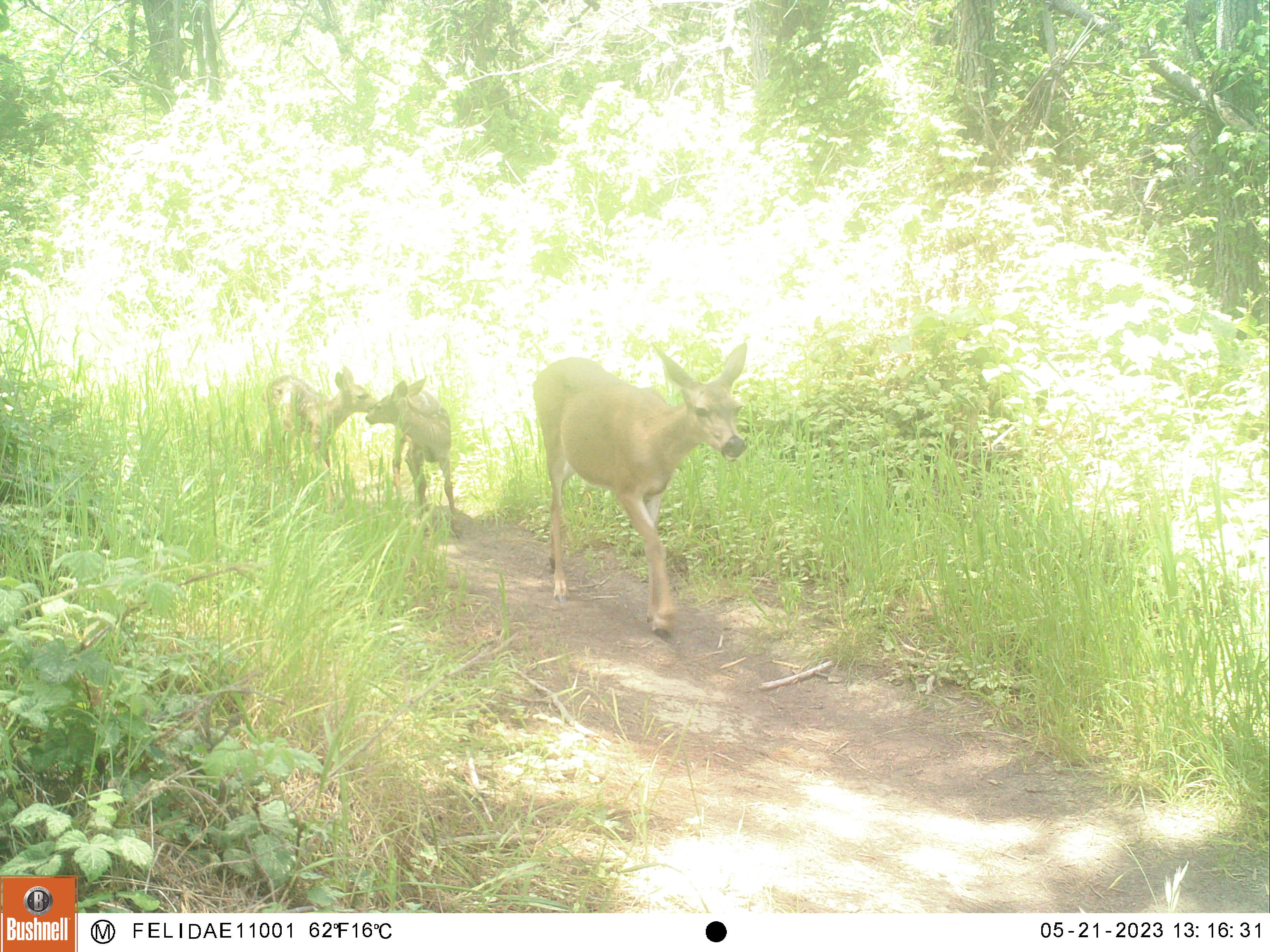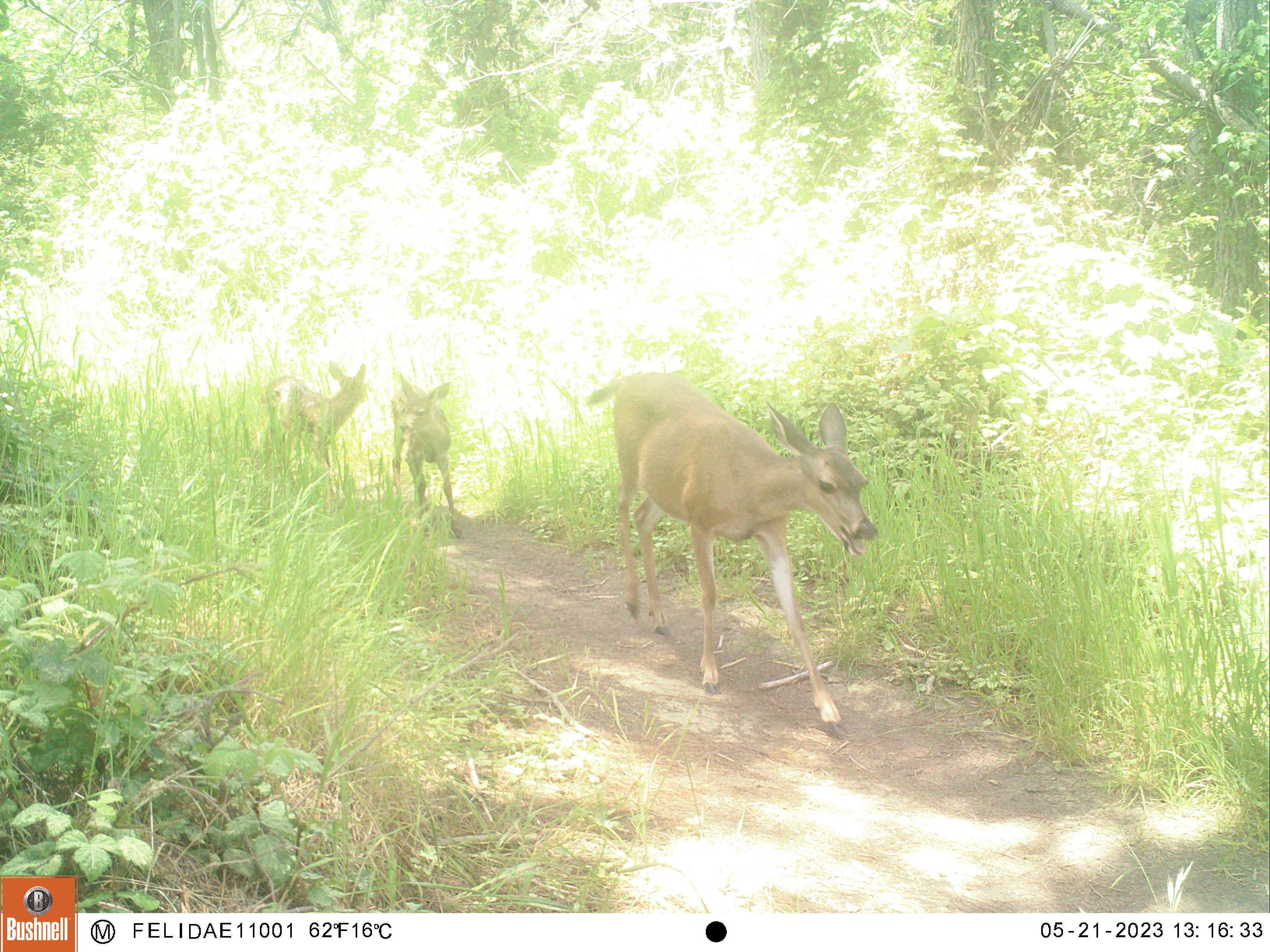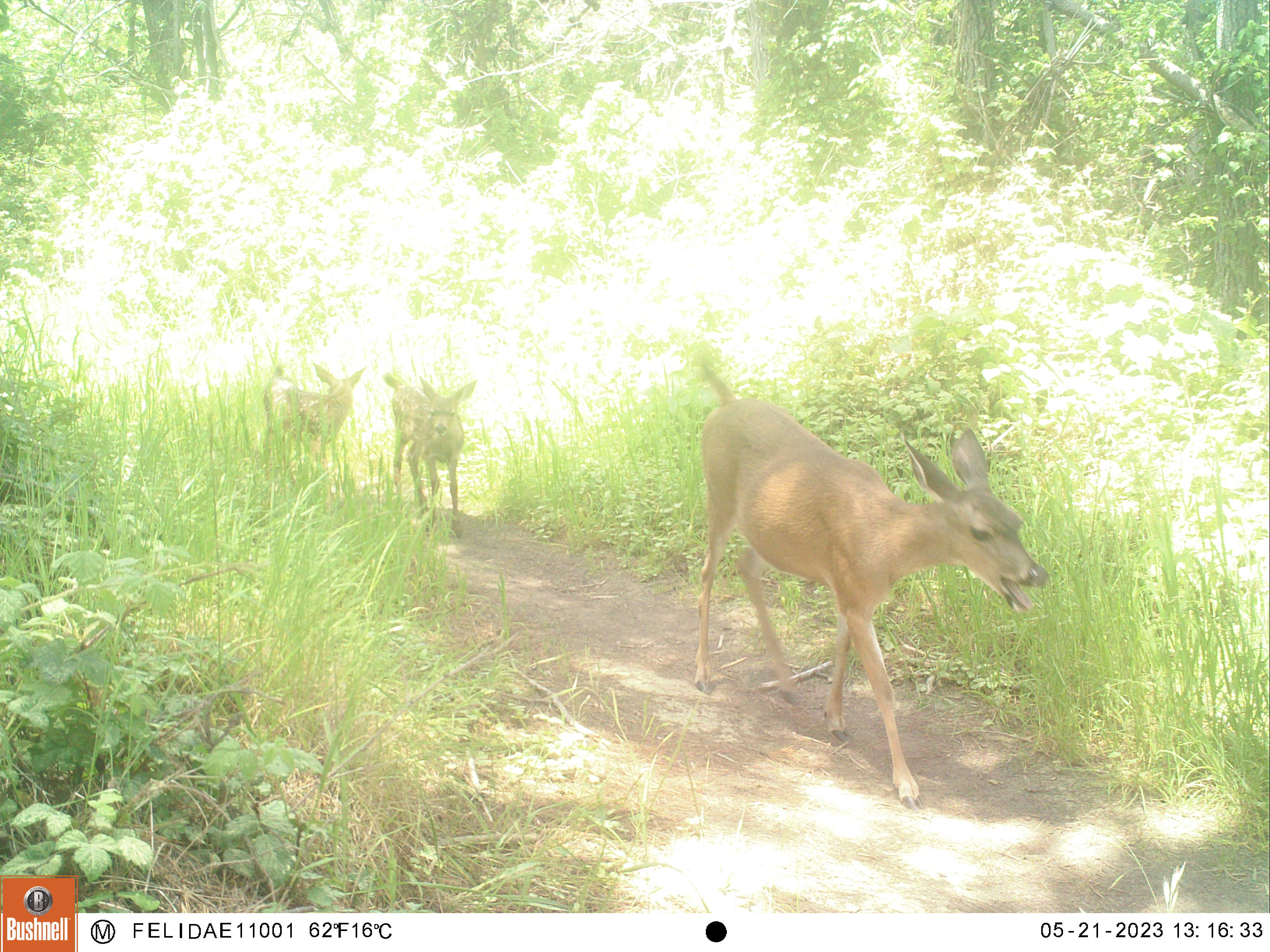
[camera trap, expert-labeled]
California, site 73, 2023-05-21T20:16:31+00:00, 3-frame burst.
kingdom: Animalia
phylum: Chordata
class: Mammalia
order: Artiodactyla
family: Cervidae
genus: Odocoileus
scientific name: Odocoileus hemionus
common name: mule deer